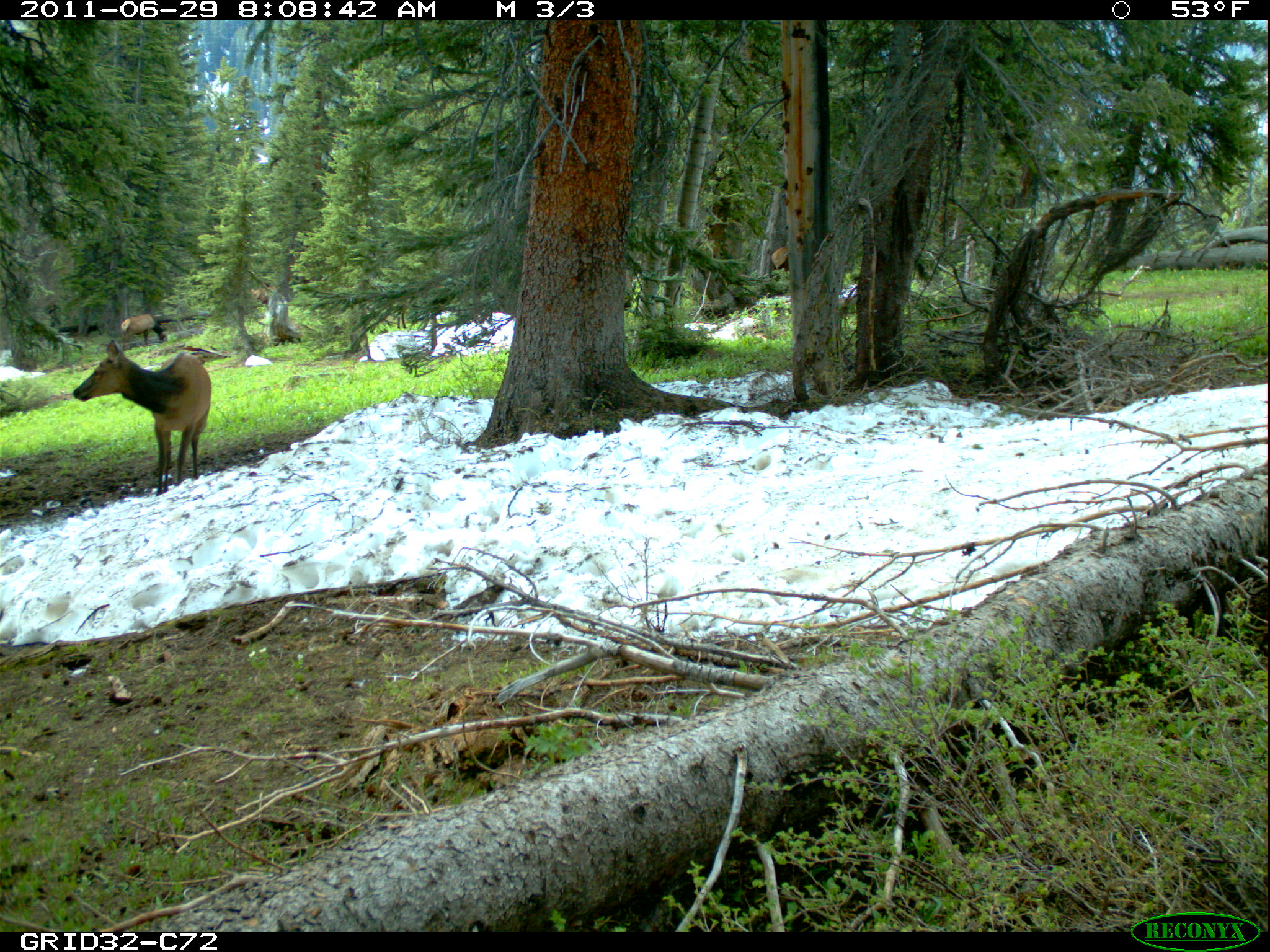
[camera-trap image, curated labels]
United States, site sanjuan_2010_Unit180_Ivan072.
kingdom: Animalia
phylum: Chordata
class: Mammalia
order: Artiodactyla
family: Cervidae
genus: Cervus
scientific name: Cervus elaphus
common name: red deer